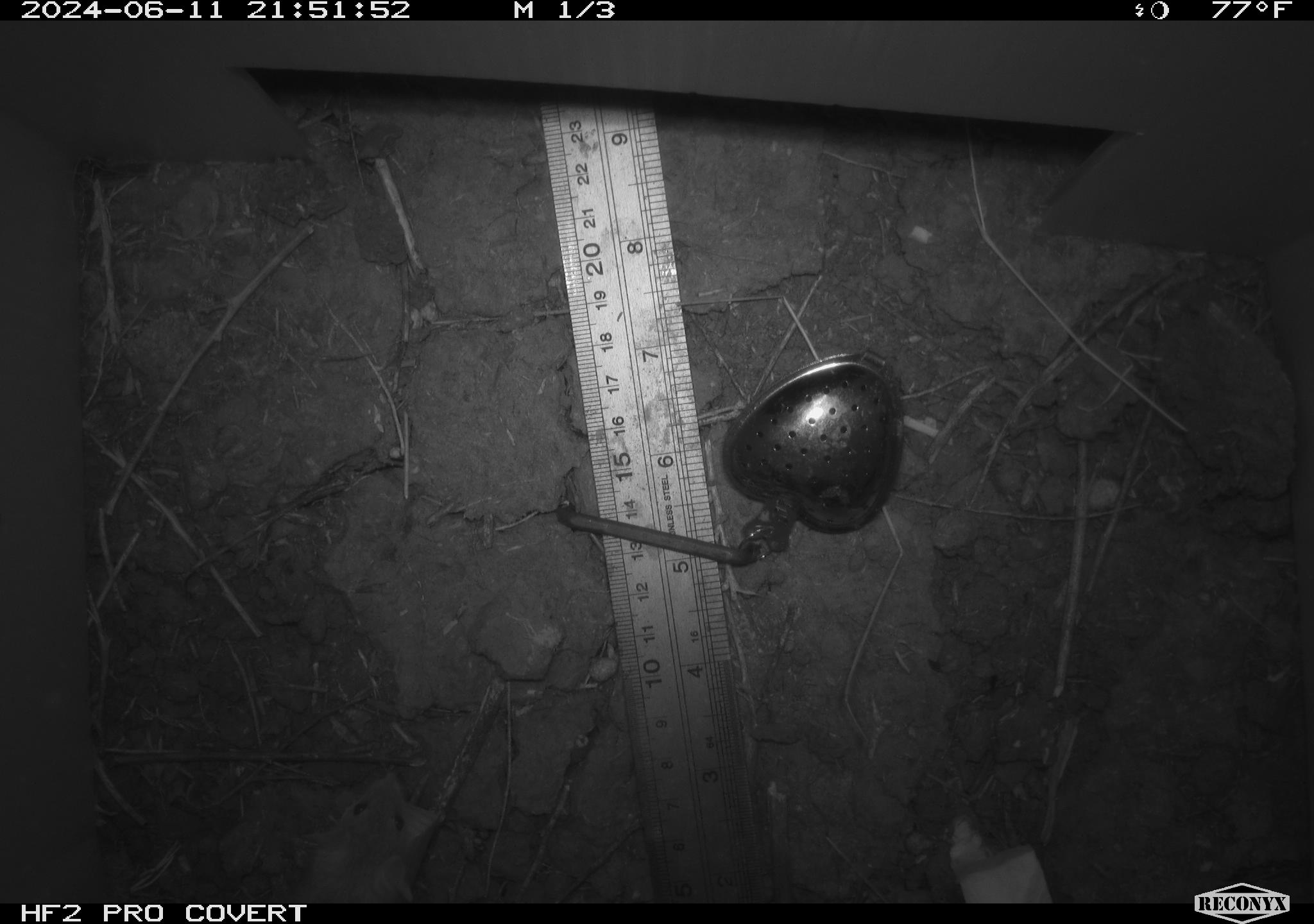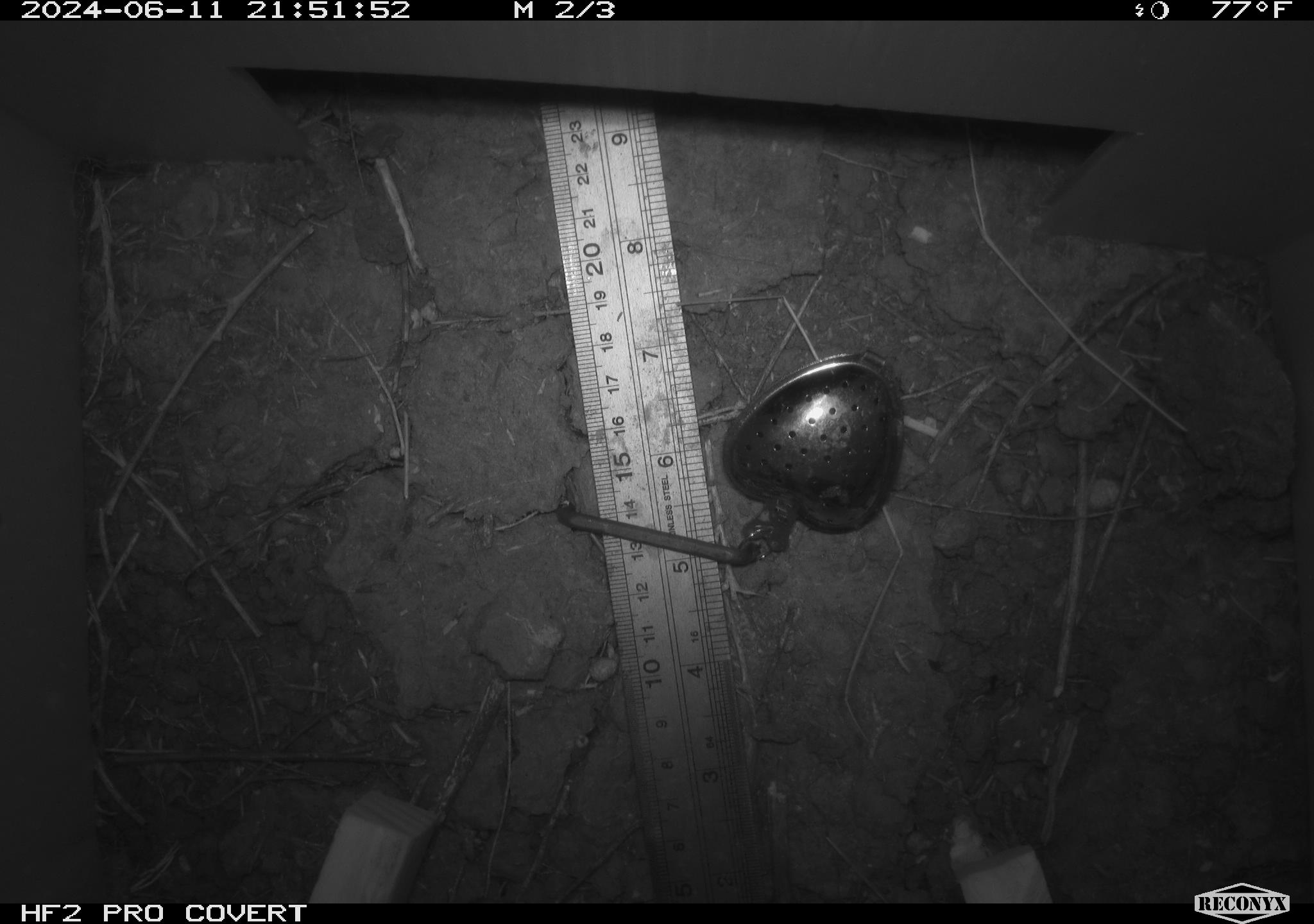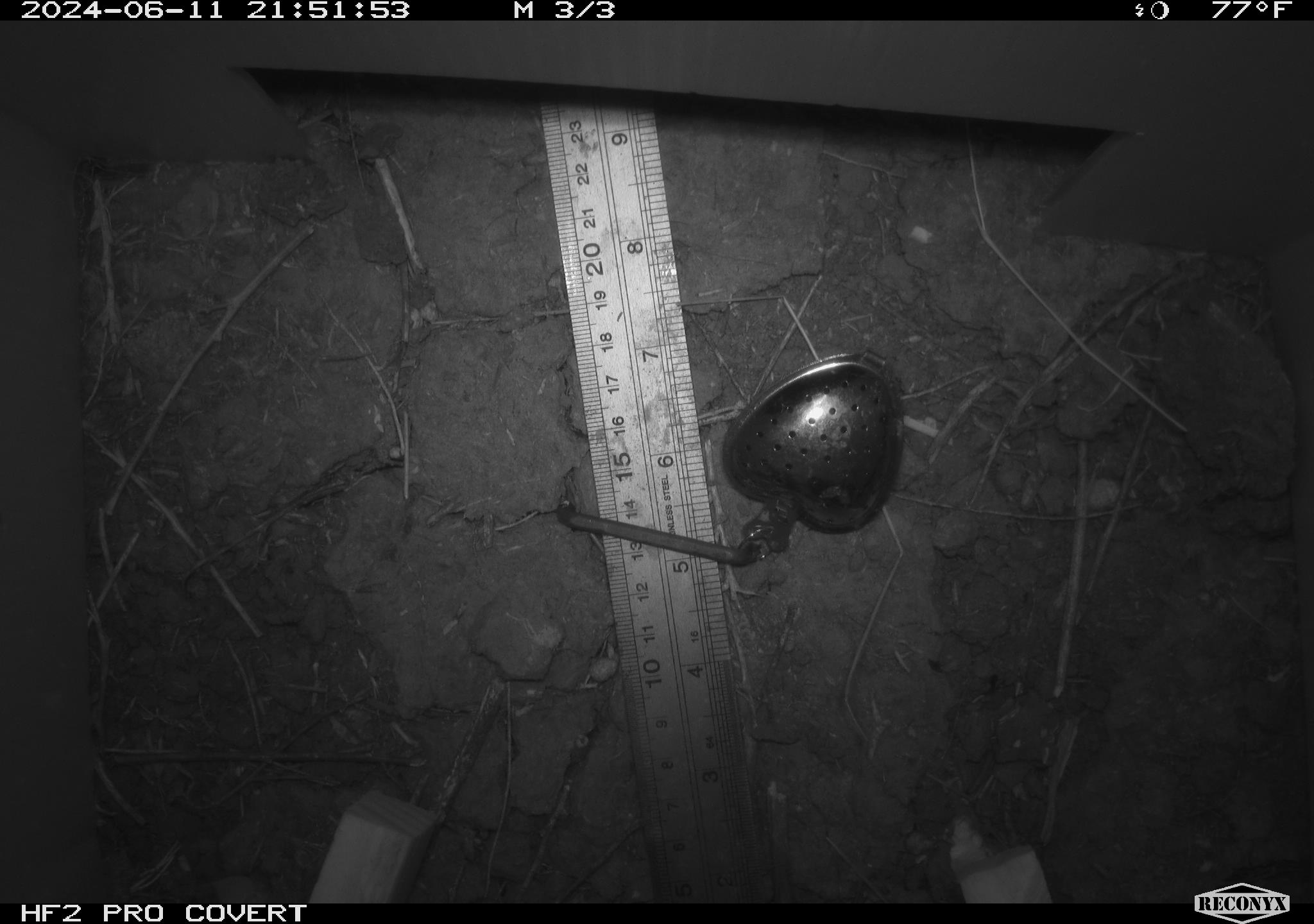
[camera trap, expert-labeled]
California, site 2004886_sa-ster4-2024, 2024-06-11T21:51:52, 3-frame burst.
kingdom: Animalia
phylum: Chordata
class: Mammalia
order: Rodentia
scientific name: Rodentia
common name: mouse species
Mouse species (Rodentia).